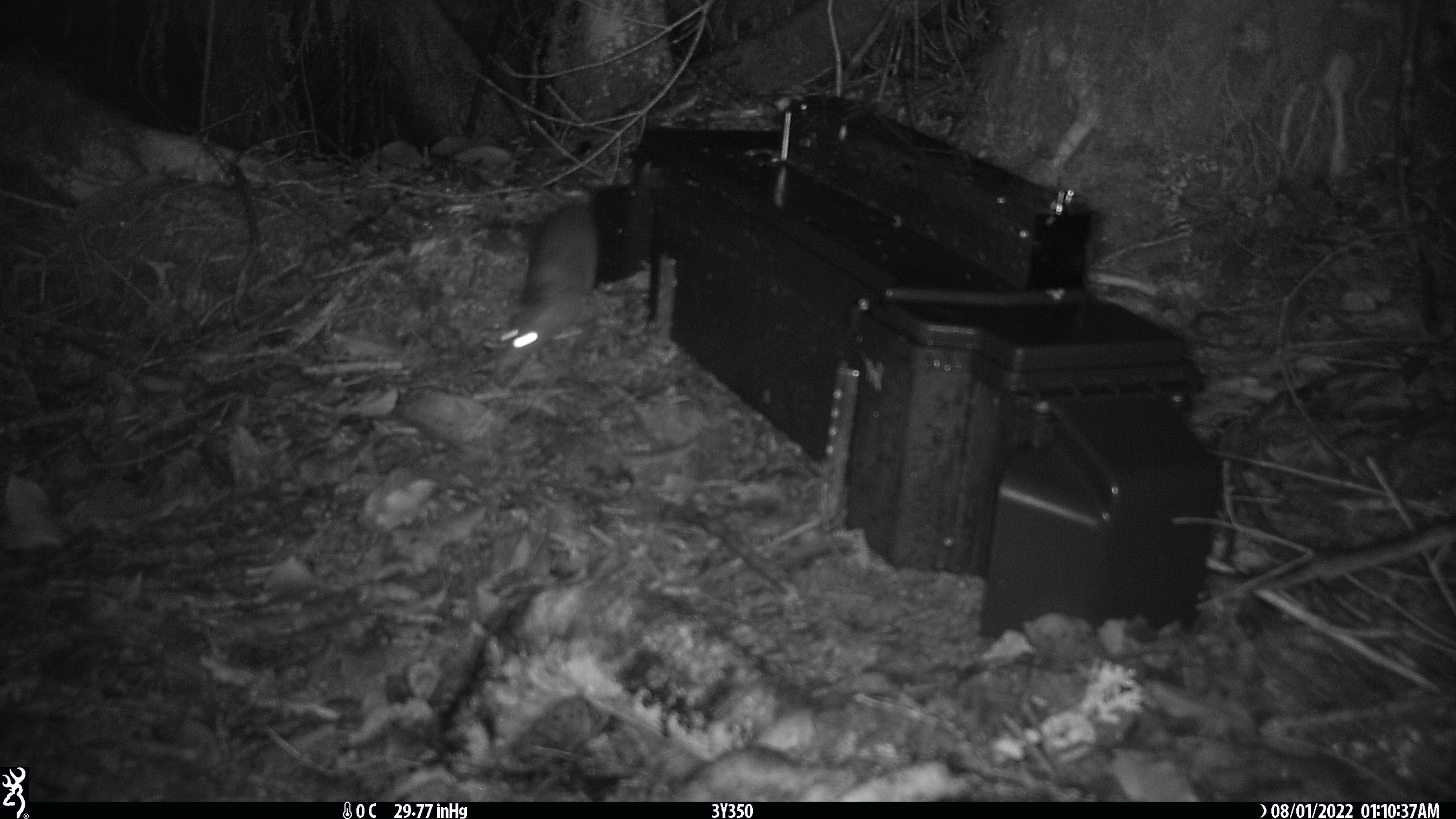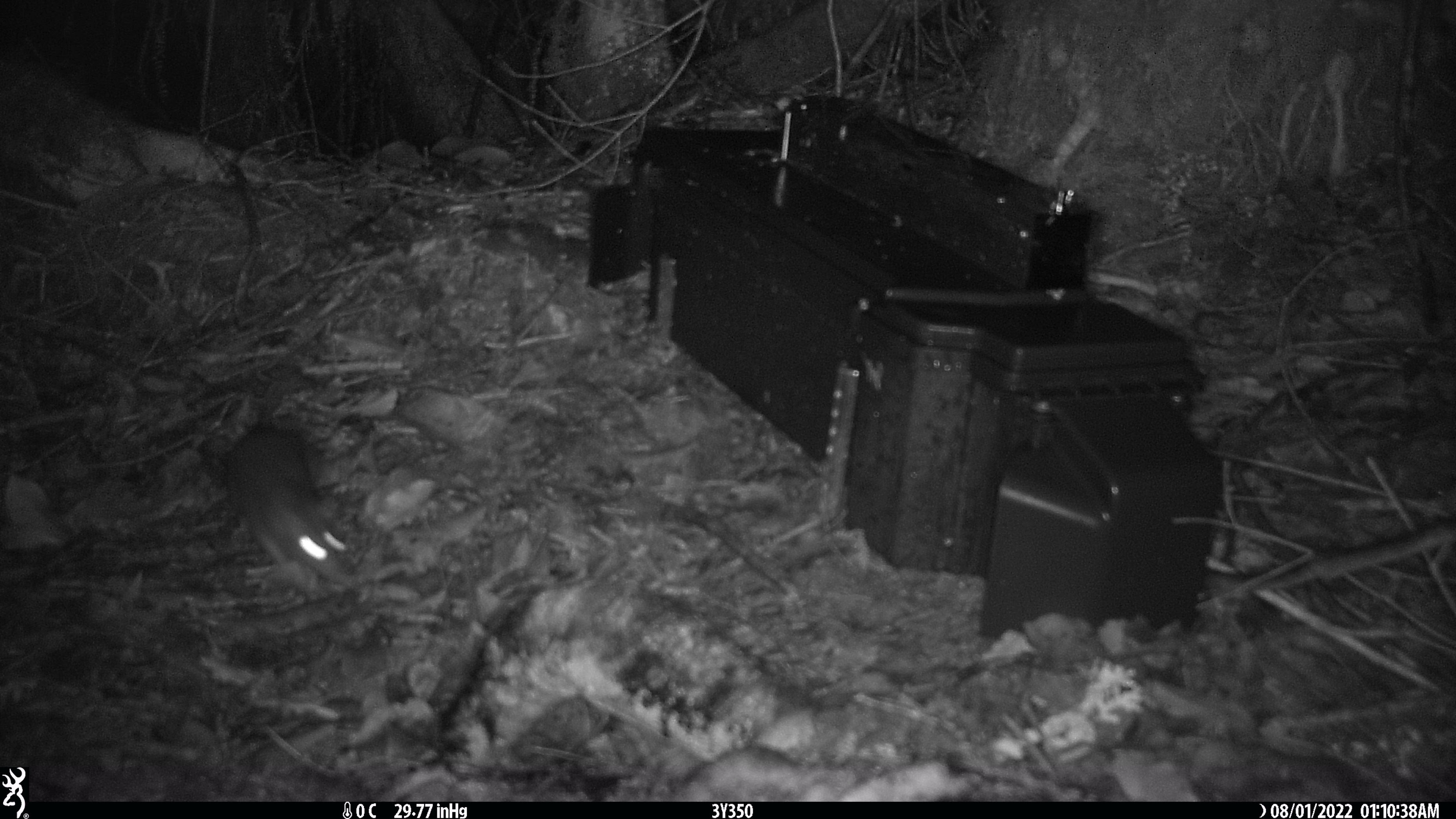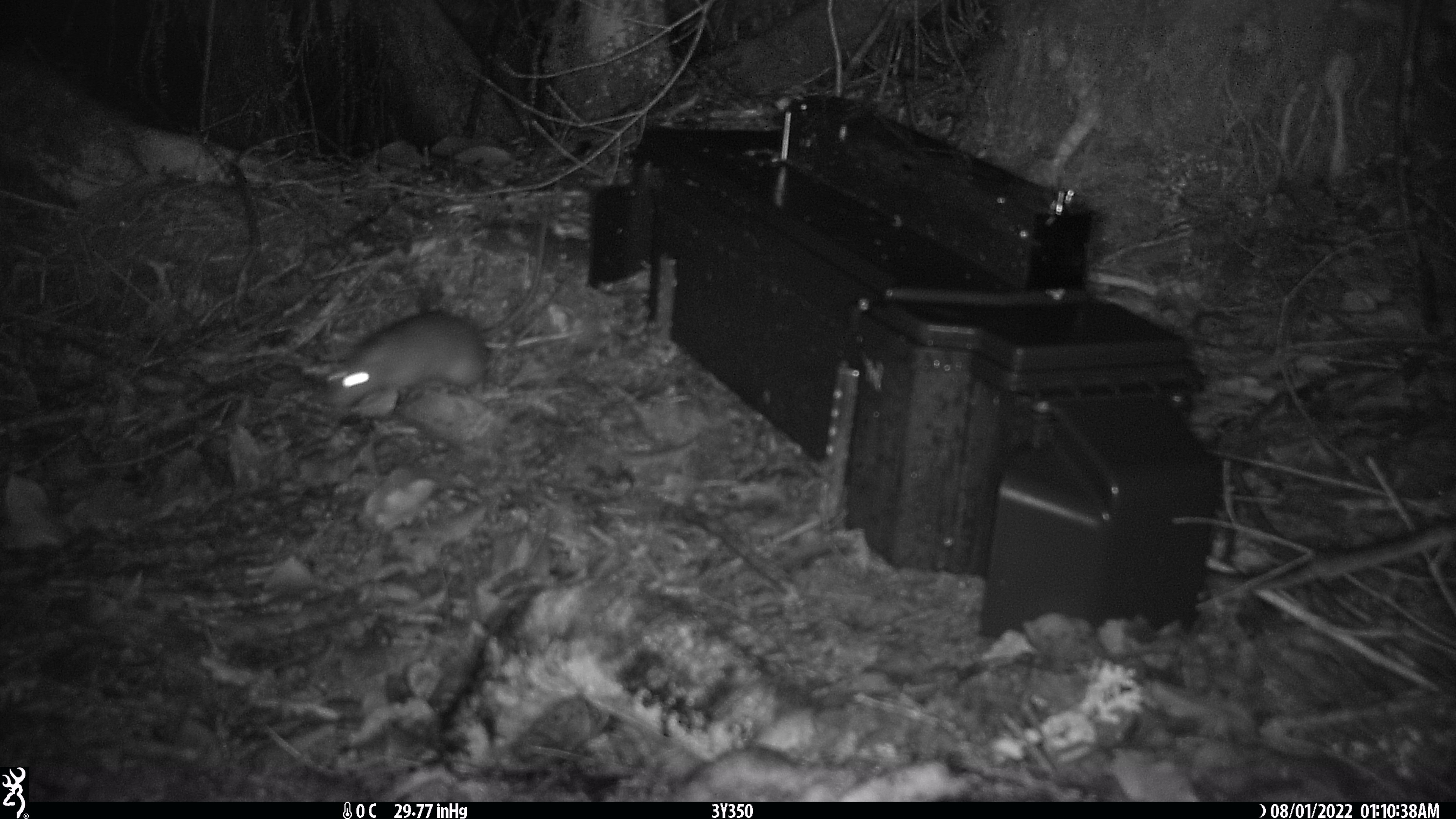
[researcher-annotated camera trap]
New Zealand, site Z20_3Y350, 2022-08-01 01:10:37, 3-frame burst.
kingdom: Animalia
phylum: Chordata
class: Mammalia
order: Rodentia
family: Muridae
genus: Rattus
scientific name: Rattus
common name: rat